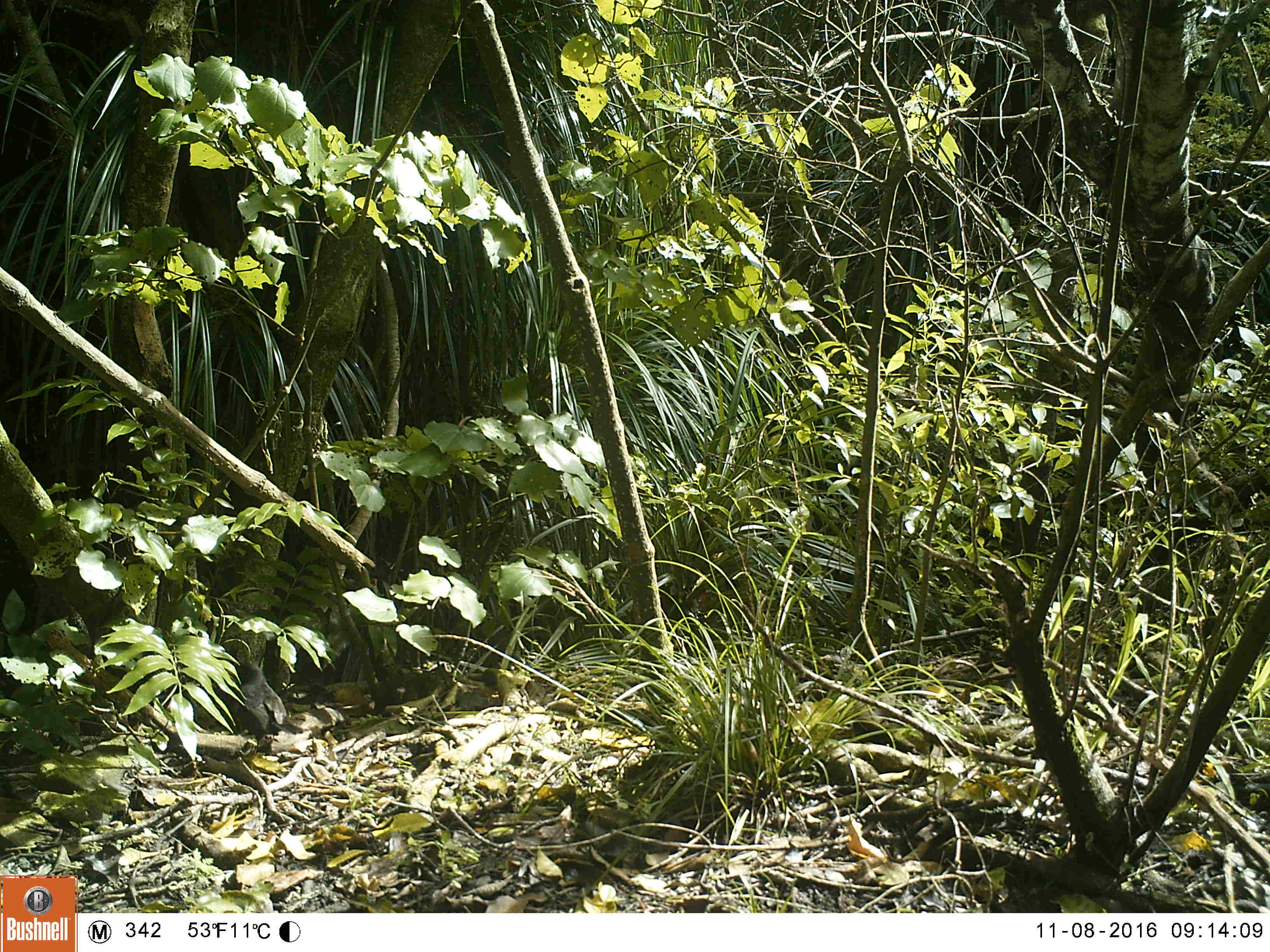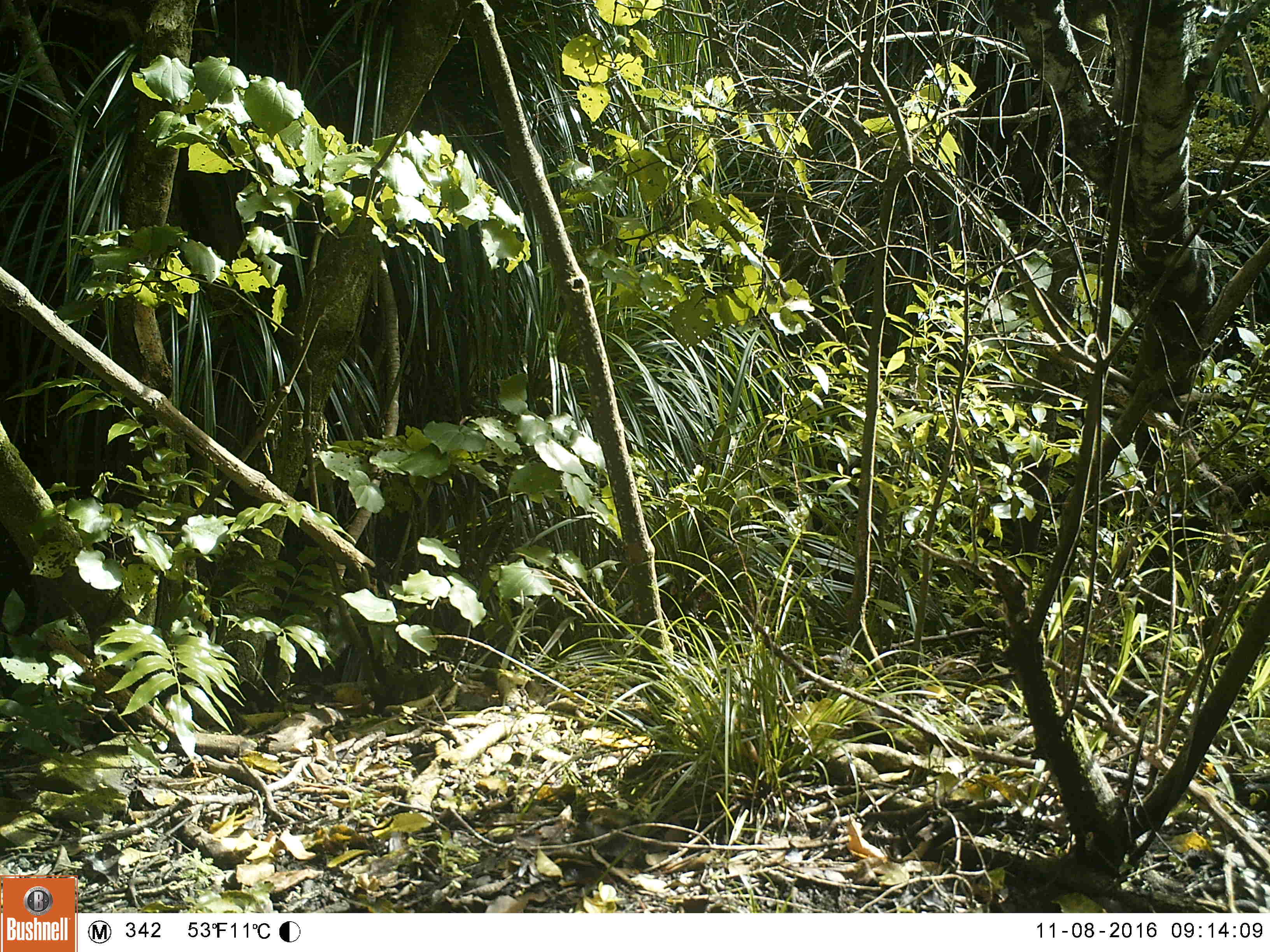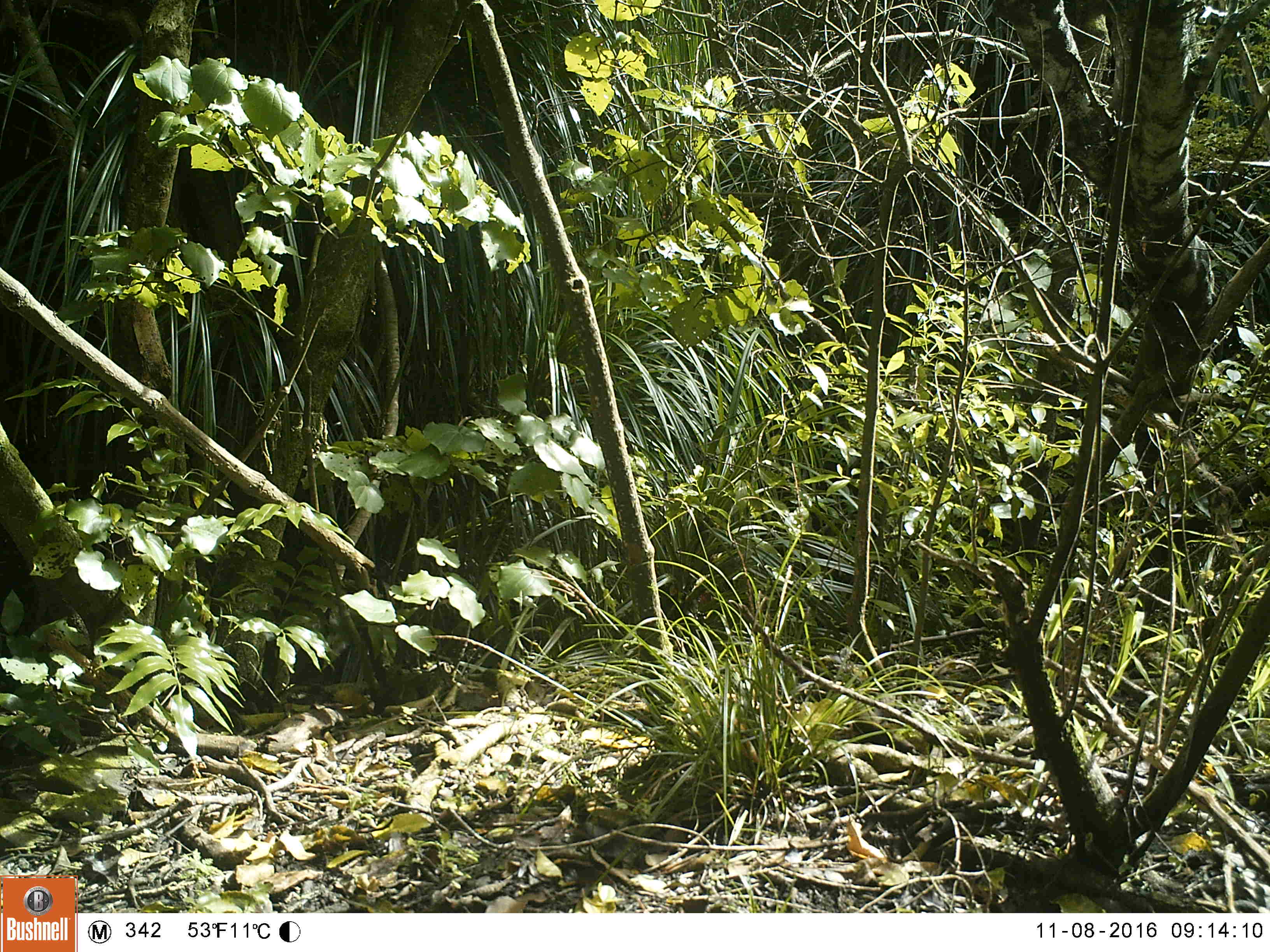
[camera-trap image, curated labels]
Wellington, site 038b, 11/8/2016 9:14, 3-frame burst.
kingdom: Animalia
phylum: Chordata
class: Aves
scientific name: Aves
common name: bird